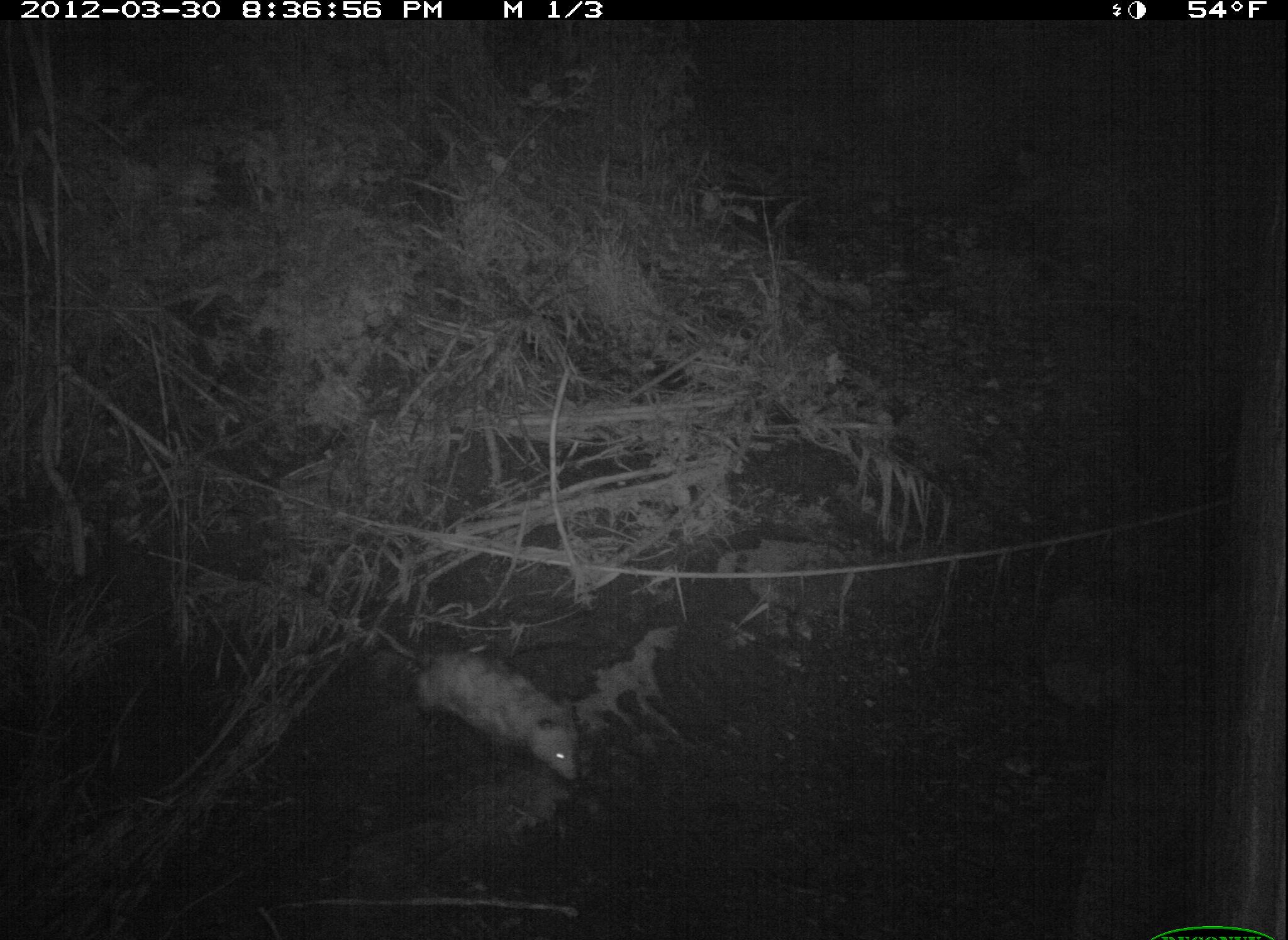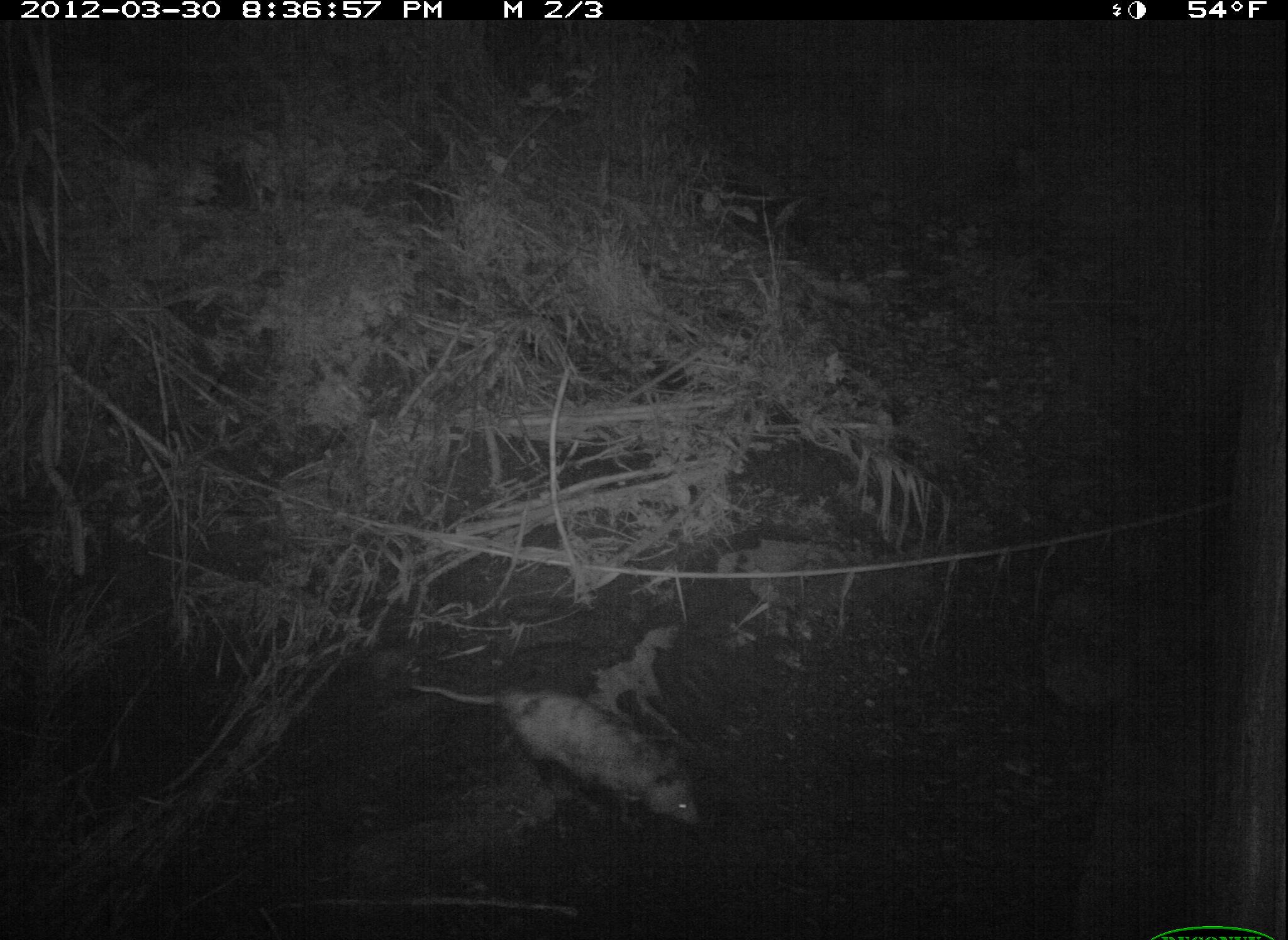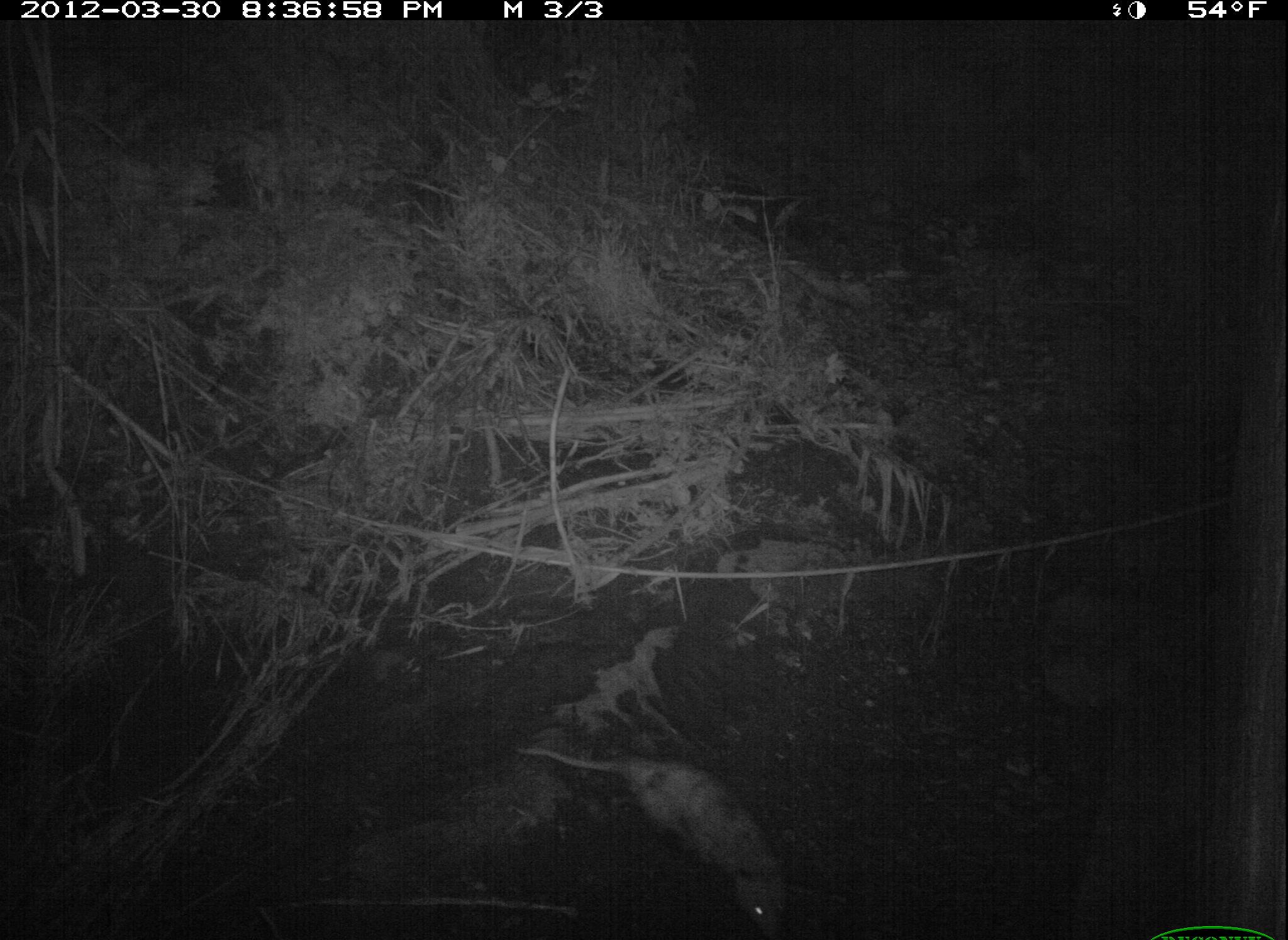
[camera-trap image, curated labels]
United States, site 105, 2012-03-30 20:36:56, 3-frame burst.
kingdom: Animalia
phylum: Chordata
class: Mammalia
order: Didelphimorphia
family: Didelphidae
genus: Didelphis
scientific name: Didelphis virginiana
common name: virginia opossum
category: opossum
Opossum (virginia opossum) (Didelphis virginiana).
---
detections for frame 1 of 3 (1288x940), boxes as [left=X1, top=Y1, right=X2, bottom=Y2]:
opossum: [left=364, top=599, right=604, bottom=818]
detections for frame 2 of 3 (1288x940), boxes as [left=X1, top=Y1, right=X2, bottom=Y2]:
opossum: [left=431, top=659, right=737, bottom=857]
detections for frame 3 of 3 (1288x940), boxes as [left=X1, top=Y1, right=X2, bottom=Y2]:
opossum: [left=504, top=707, right=831, bottom=940]